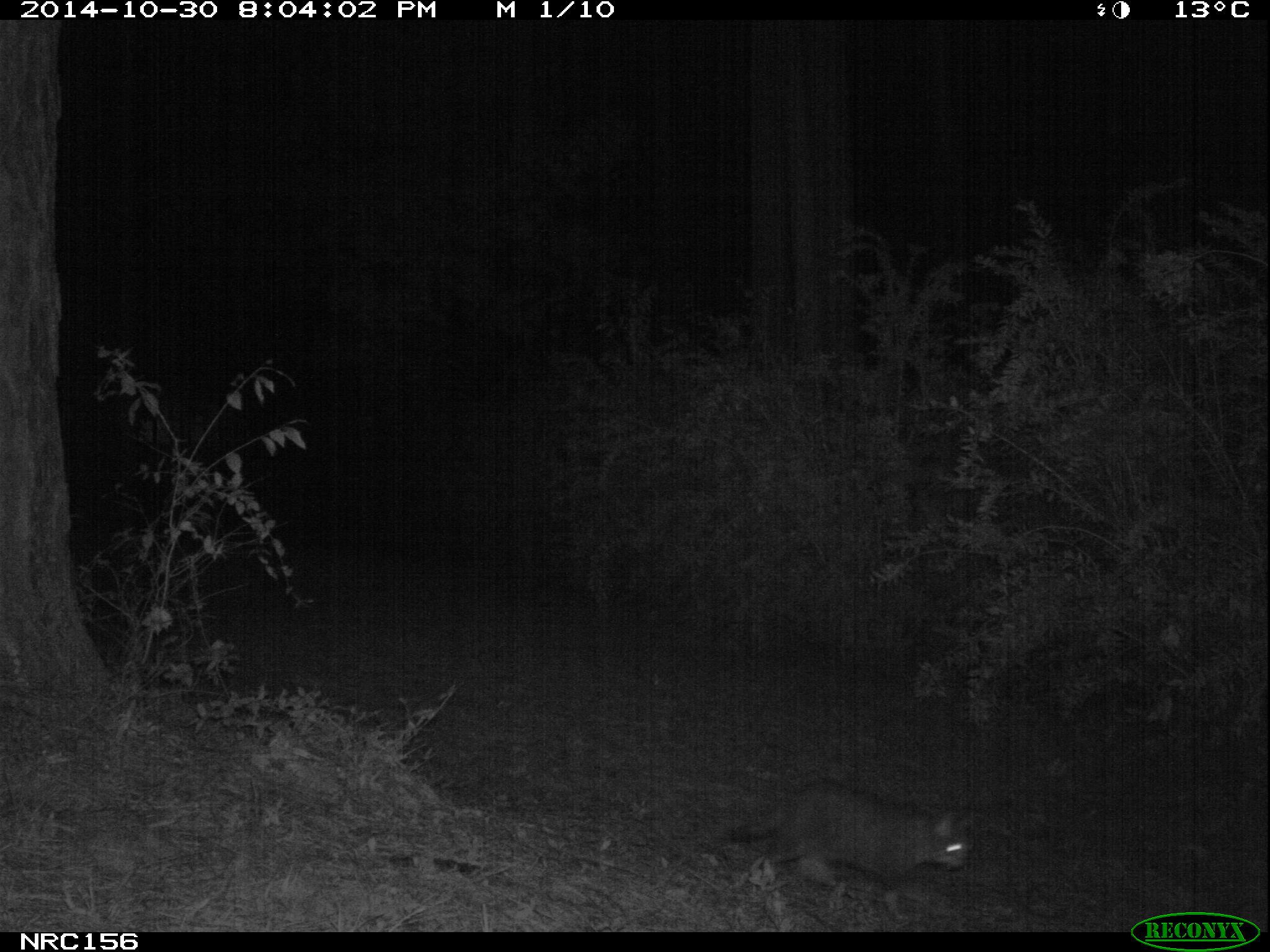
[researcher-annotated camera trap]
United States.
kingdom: Animalia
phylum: Chordata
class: Mammalia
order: Carnivora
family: Felidae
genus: Felis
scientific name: Felis catus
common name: domestic cat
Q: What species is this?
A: Domestic Cat (Felis catus).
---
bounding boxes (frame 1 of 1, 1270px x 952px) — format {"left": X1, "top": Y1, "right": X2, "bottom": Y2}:
Domestic Cat: {"left": 721, "top": 771, "right": 975, "bottom": 897}